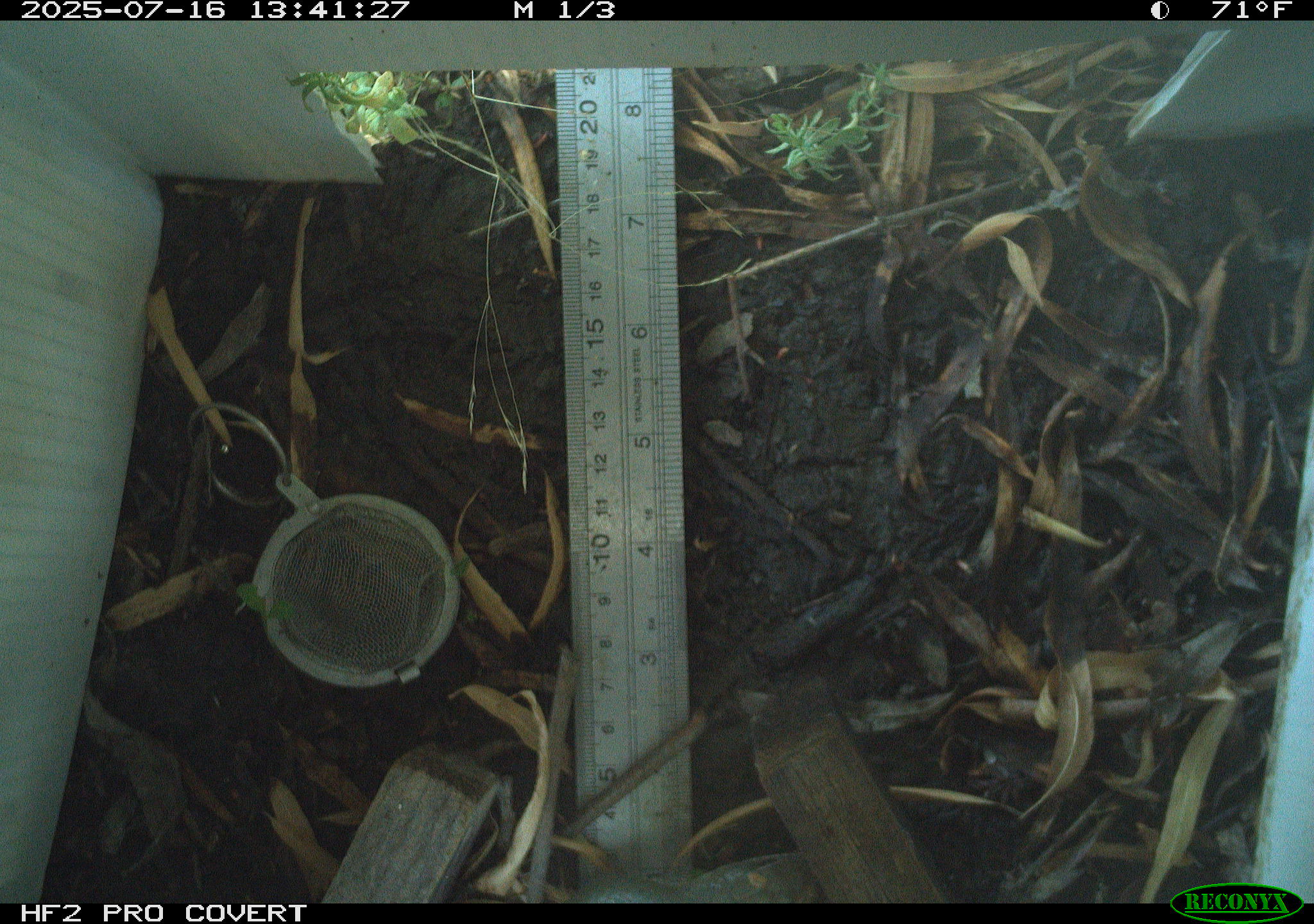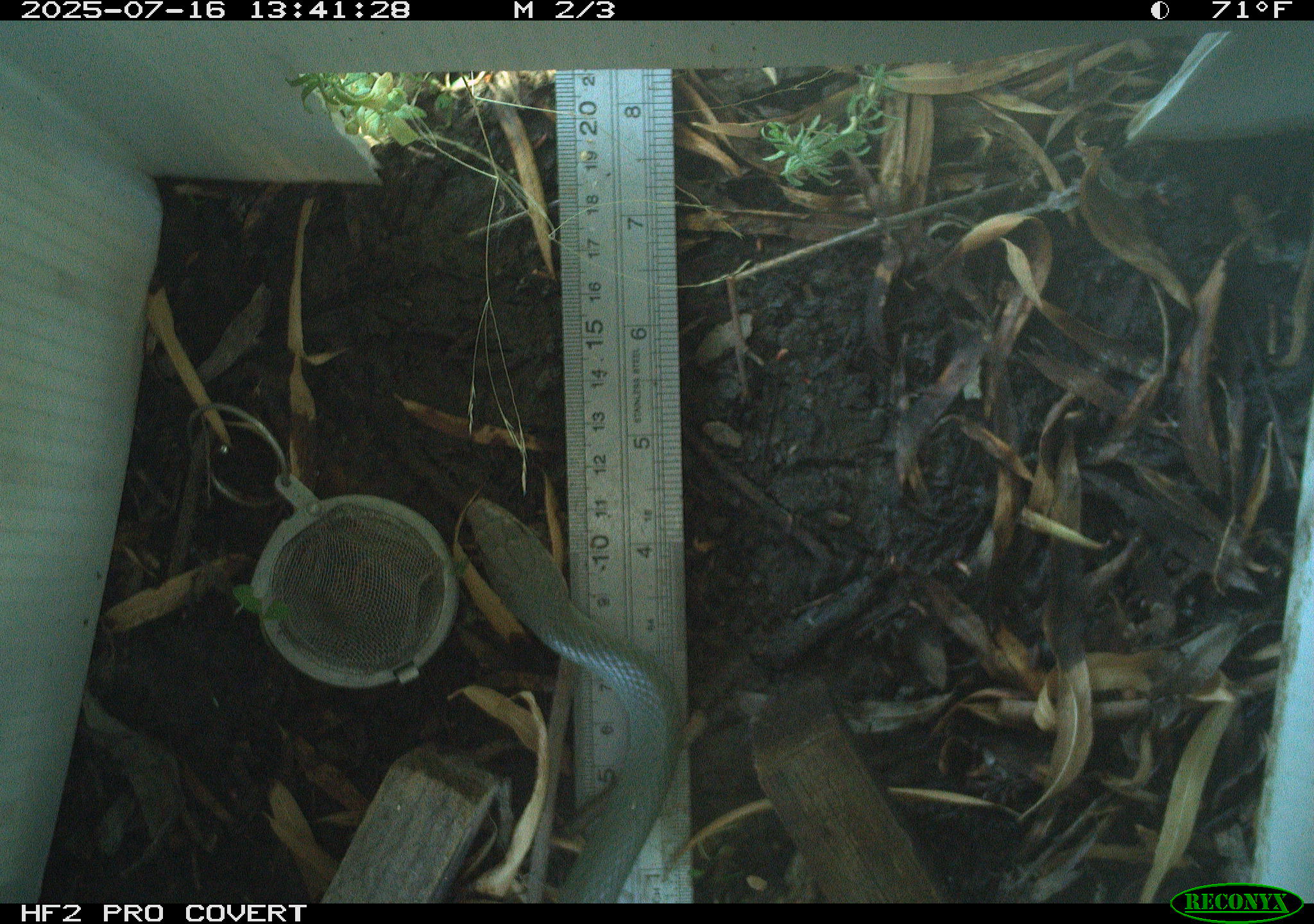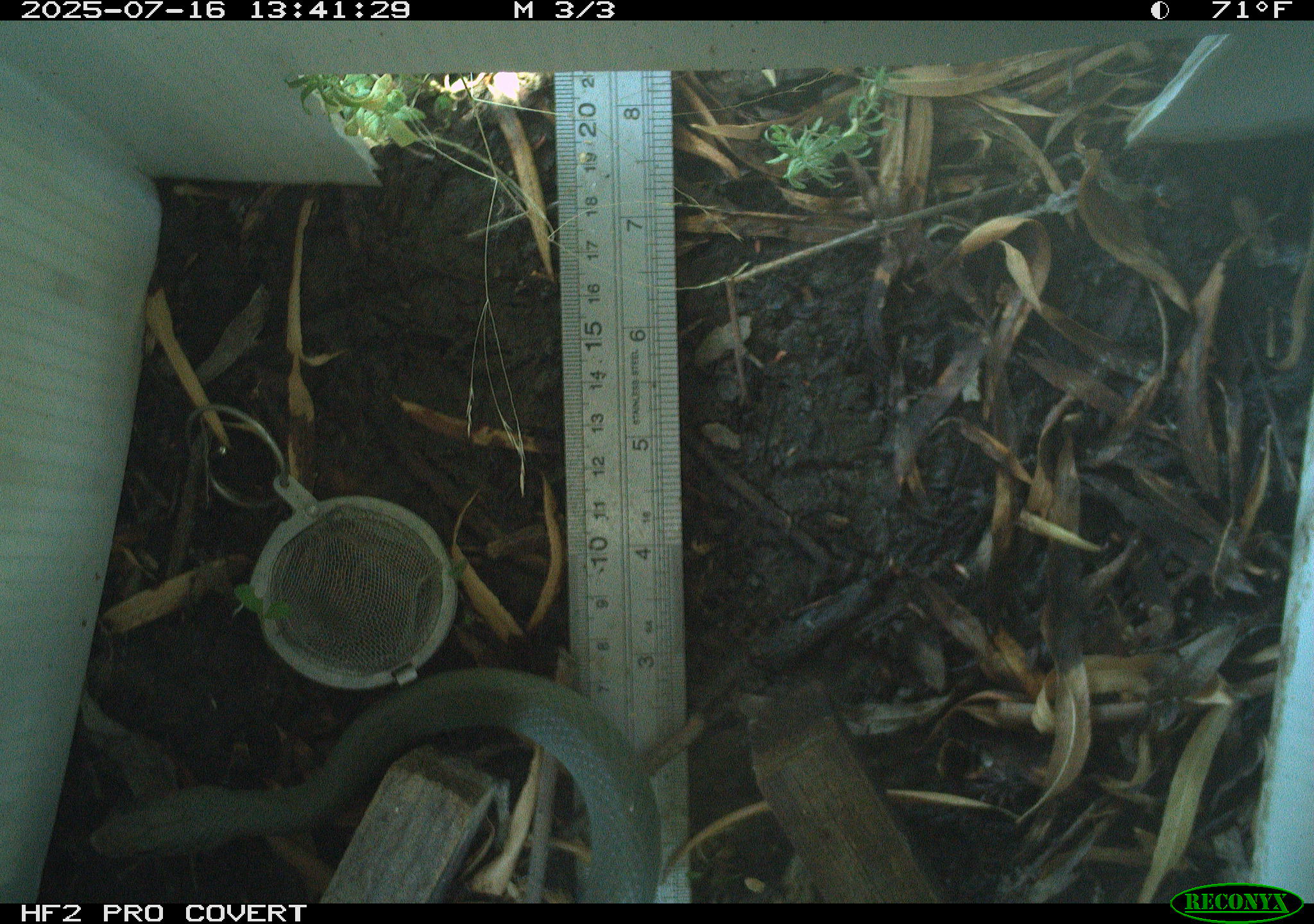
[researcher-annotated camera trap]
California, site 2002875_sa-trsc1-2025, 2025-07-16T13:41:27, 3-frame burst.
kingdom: Animalia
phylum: Arthropoda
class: Malacostraca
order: Decapoda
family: Palinuridae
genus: Jasus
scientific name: Jasus edwardsii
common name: crayfish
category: crayfish species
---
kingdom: Animalia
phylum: Chordata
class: Reptilia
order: Squamata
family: Colubridae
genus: Coluber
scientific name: Coluber constrictor mormon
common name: western yellow-bellied racer